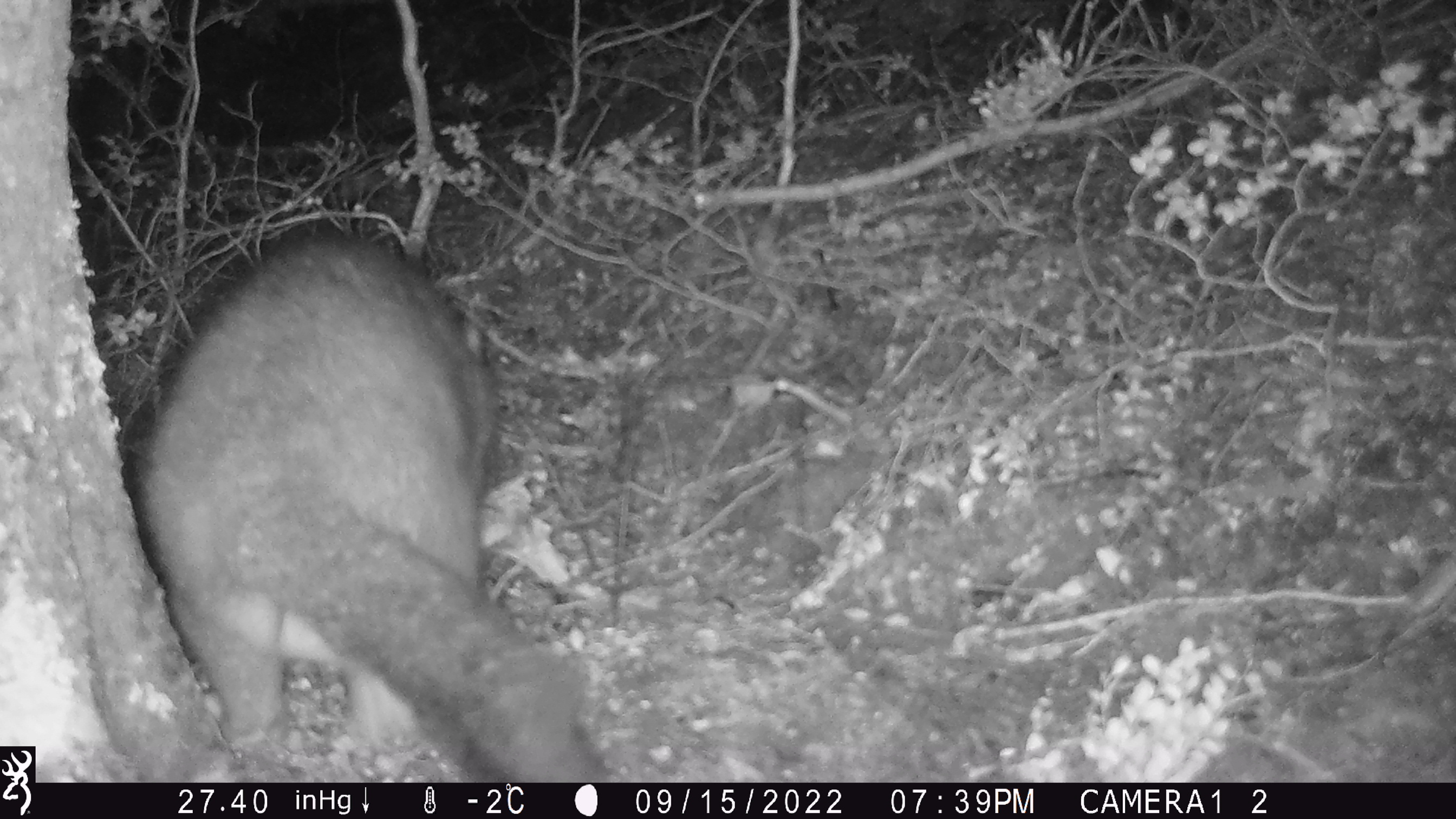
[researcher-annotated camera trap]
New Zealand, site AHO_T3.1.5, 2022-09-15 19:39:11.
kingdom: Animalia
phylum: Chordata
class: Mammalia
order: Diprotodontia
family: Phalangeridae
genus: Trichosurus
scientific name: Trichosurus vulpecula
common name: common brushtail possum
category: possum